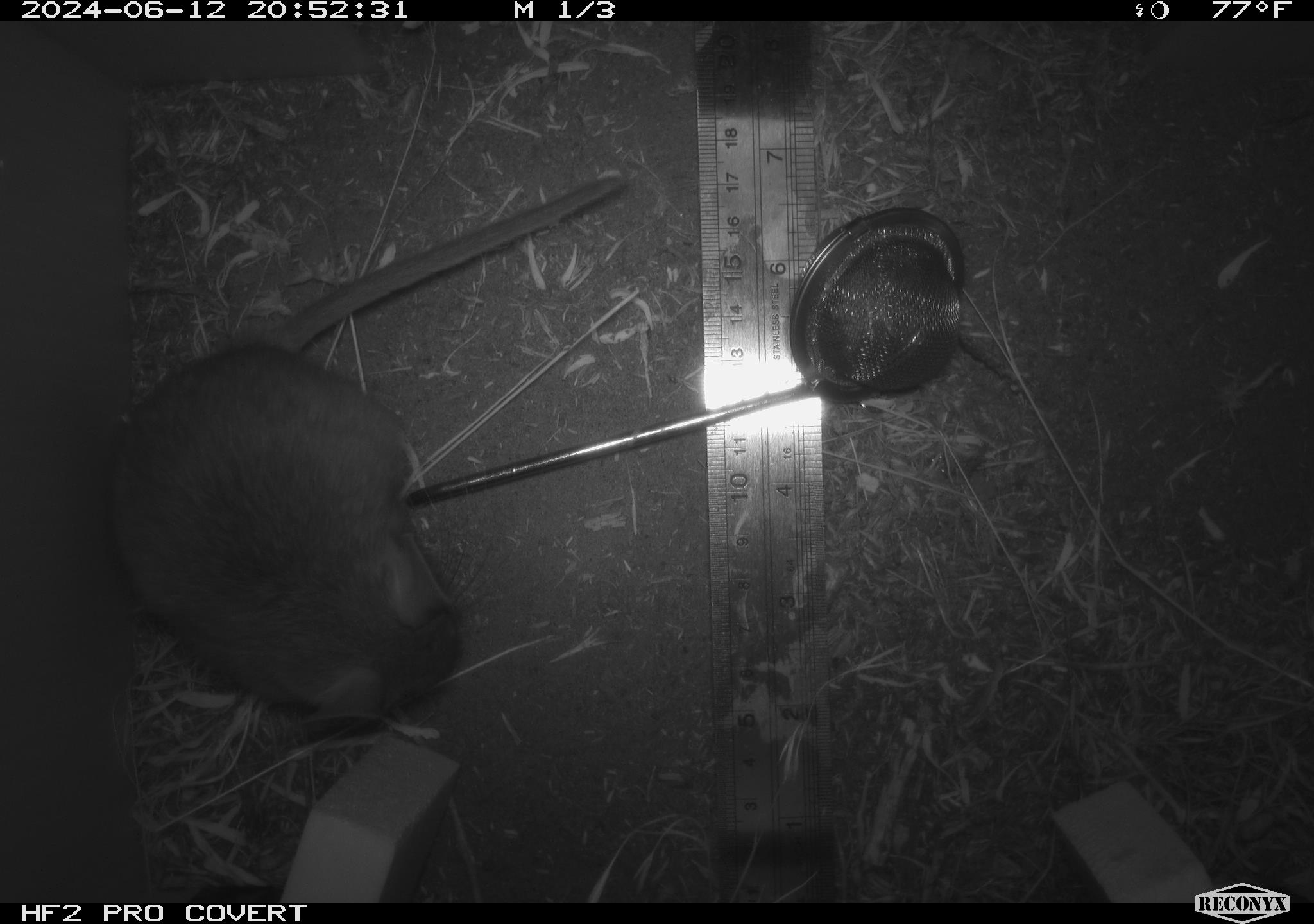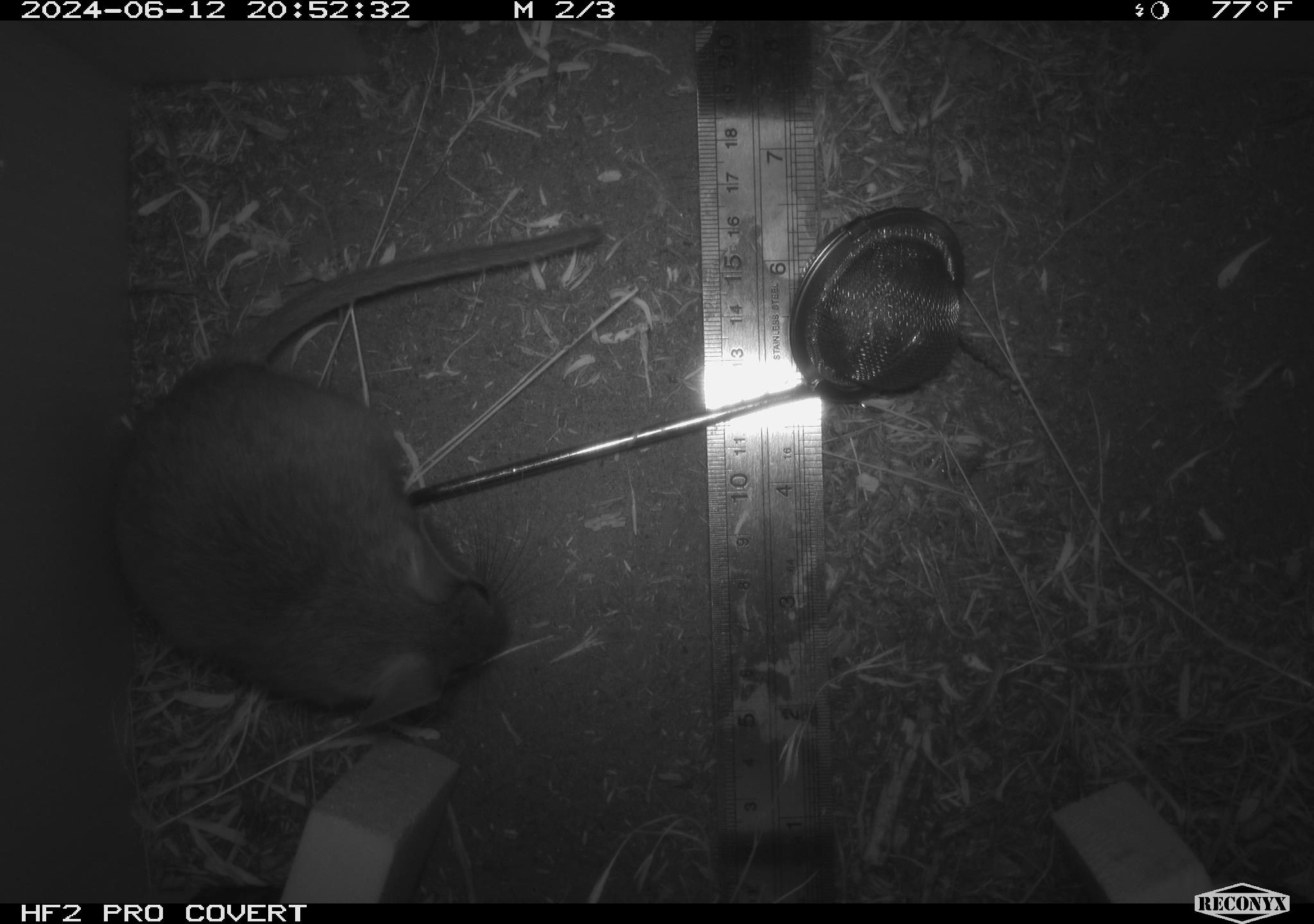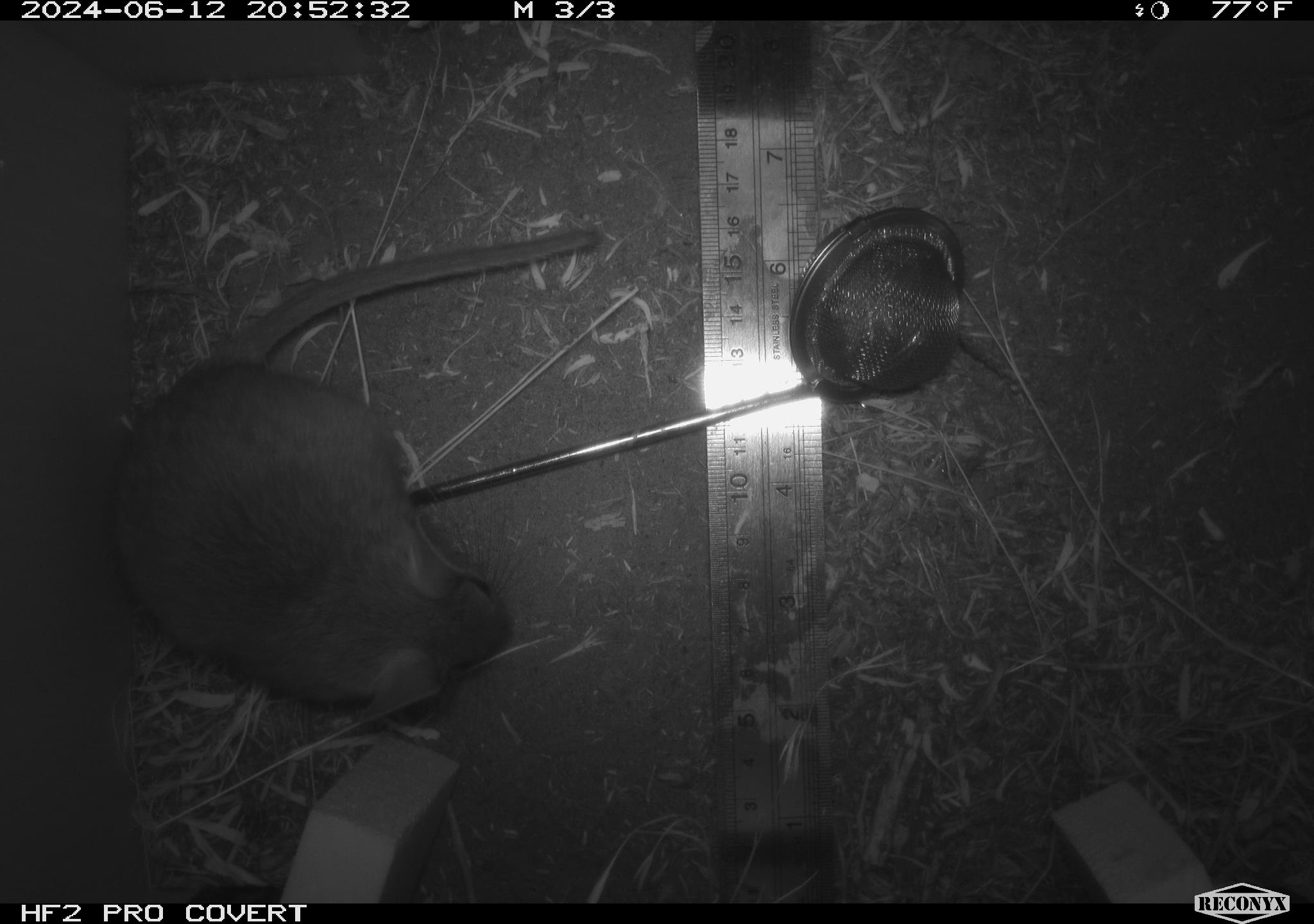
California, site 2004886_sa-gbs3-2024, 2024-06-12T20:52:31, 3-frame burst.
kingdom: Animalia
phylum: Chordata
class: Mammalia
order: Rodentia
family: Cricetidae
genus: Neotoma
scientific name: Neotoma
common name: pack rat or woodrat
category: neotoma species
Neotoma species (pack rat or woodrat) (Neotoma).